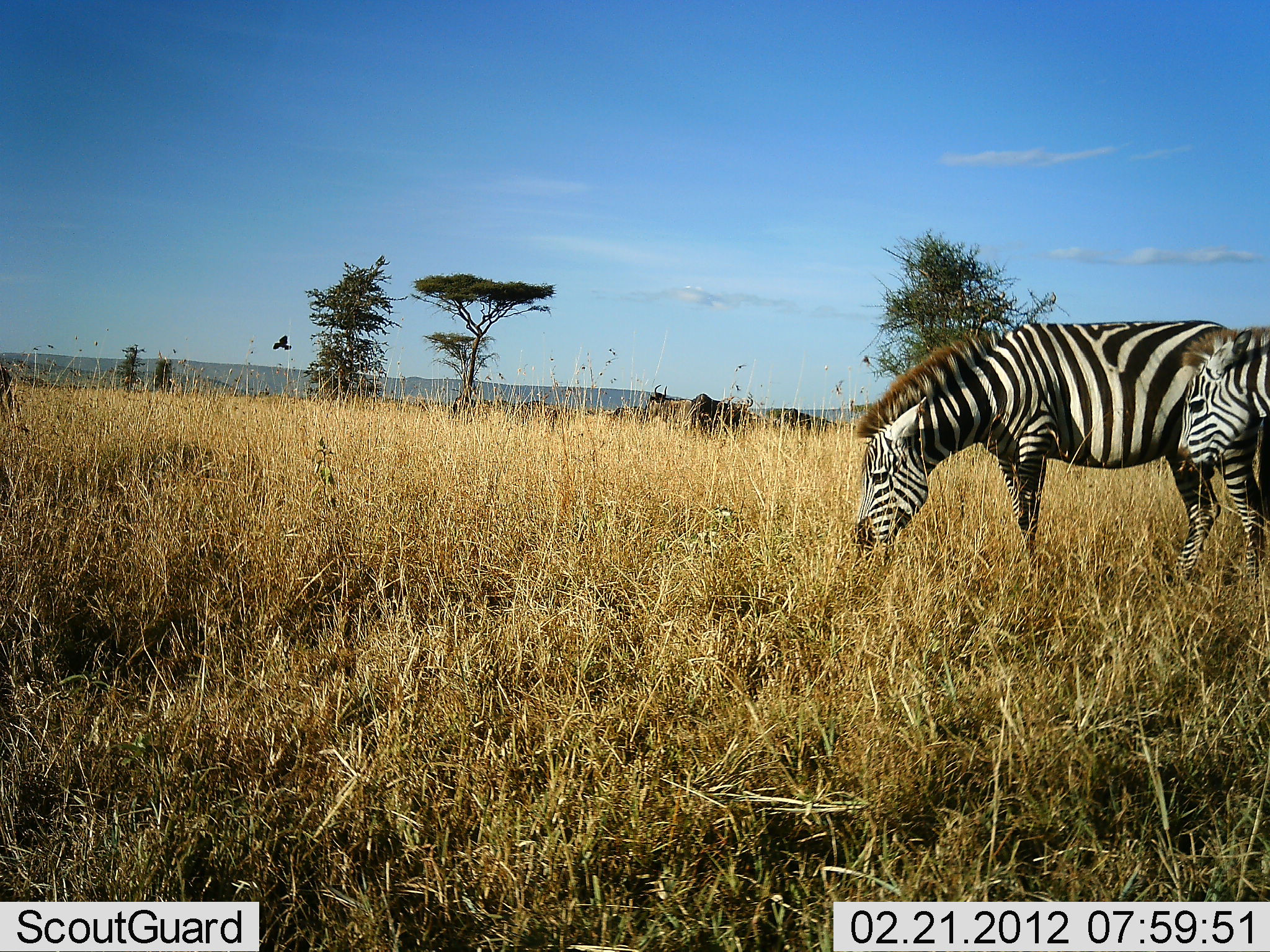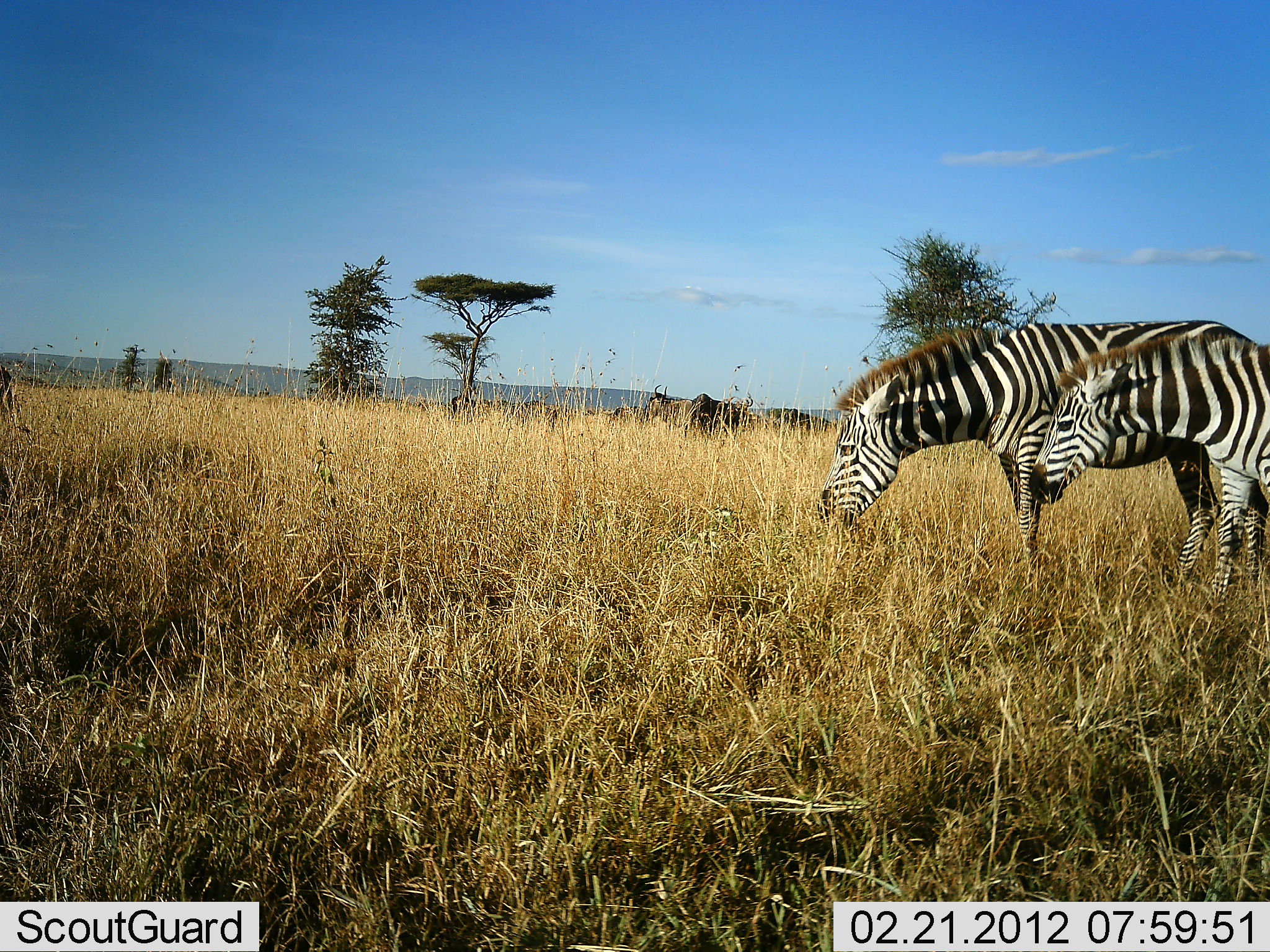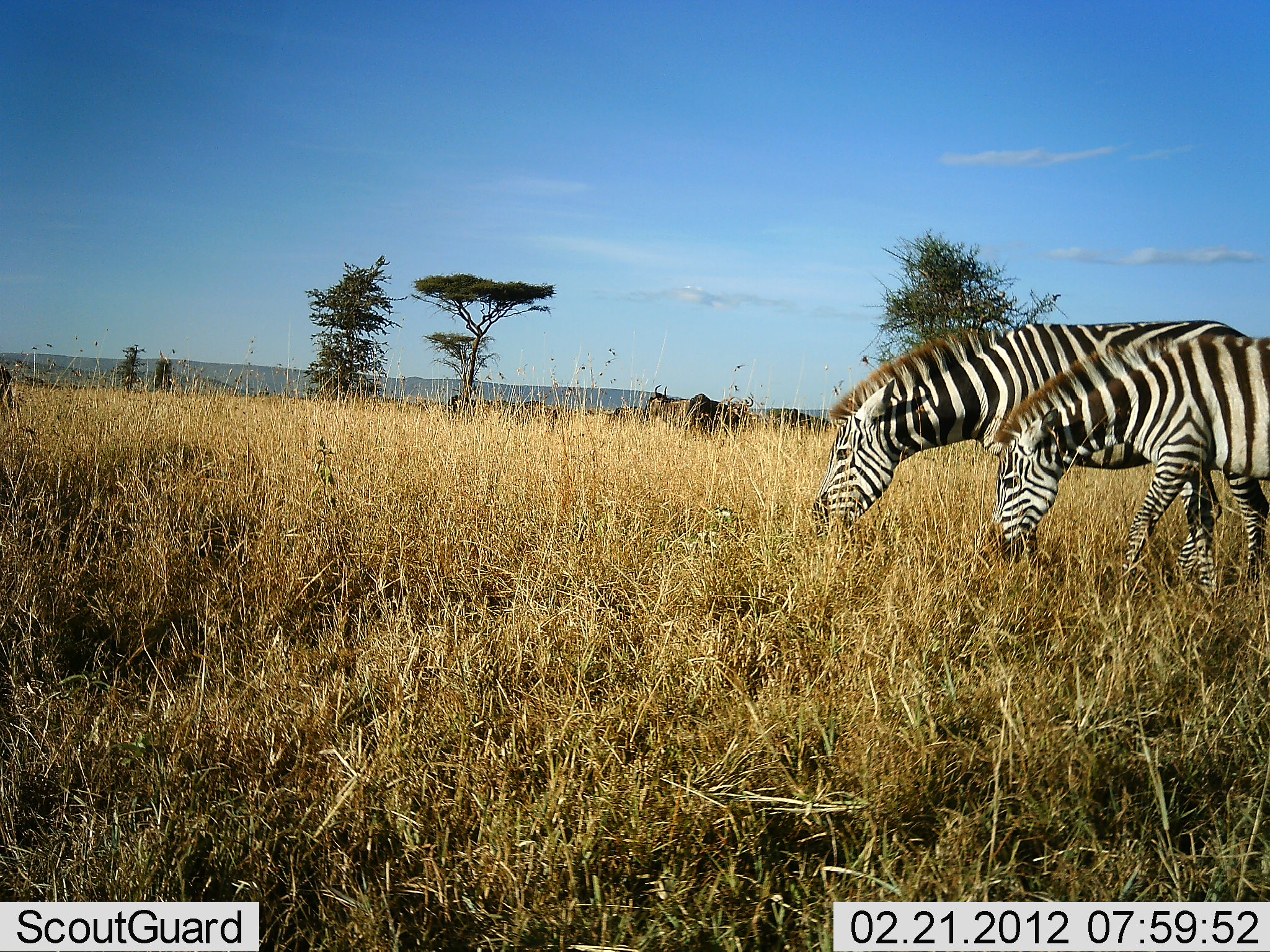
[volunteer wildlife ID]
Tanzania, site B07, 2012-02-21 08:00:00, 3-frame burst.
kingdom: Animalia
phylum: Chordata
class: Mammalia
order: Artiodactyla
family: Bovidae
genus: Connochaetes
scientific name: Connochaetes taurinus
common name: blue wildebeest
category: wildebeest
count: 5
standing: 77%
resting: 8%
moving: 0%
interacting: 0%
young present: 0%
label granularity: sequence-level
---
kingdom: Animalia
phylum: Chordata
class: Mammalia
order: Perissodactyla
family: Equidae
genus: Equus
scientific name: Equus quagga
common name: plains zebra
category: zebra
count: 2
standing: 22%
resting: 0%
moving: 26%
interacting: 4%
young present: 0%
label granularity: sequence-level